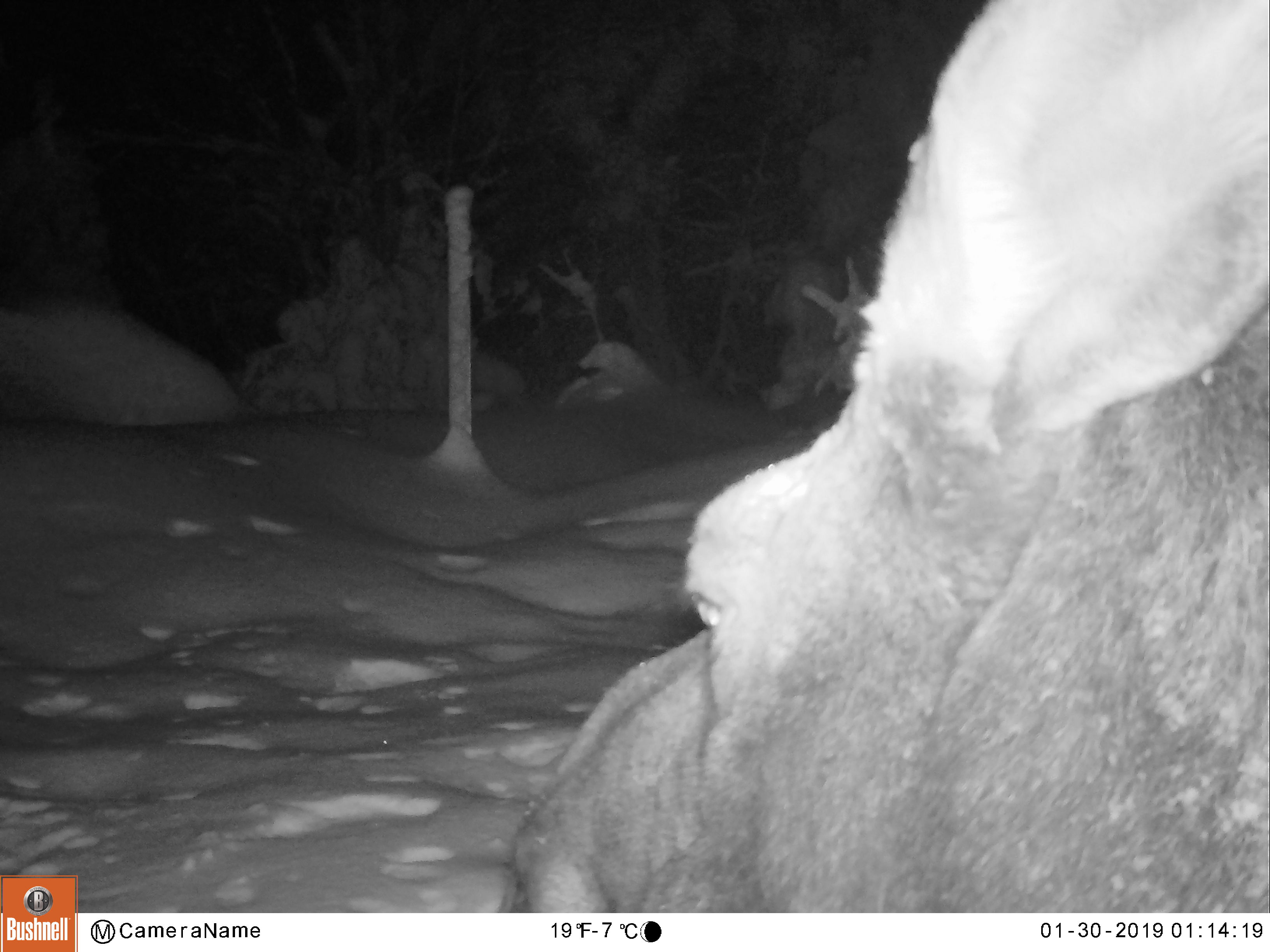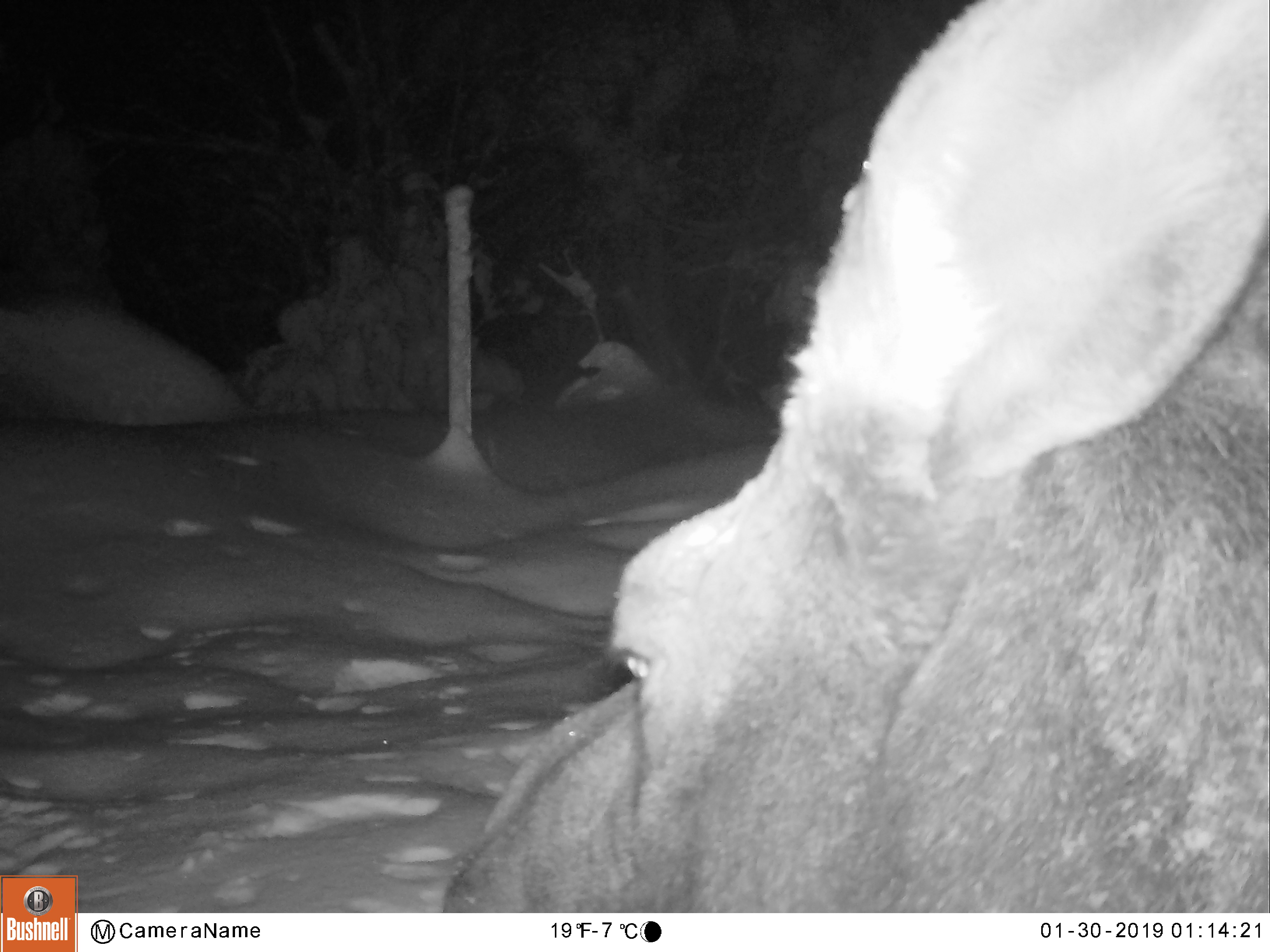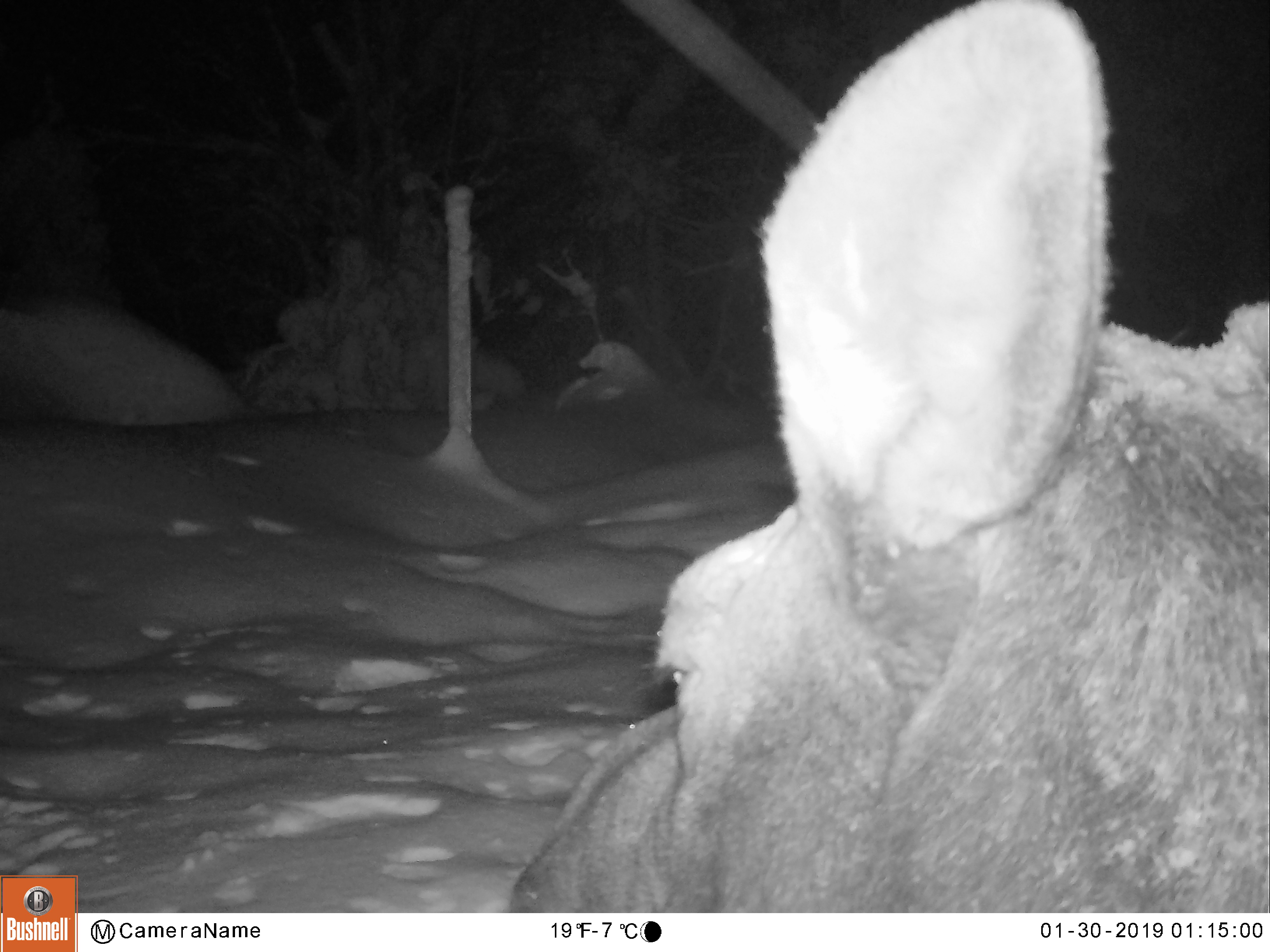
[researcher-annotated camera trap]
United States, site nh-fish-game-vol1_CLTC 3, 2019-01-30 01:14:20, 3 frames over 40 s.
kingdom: Animalia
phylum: Chordata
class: Mammalia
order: Artiodactyla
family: Cervidae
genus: Alces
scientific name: Alces alces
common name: moose